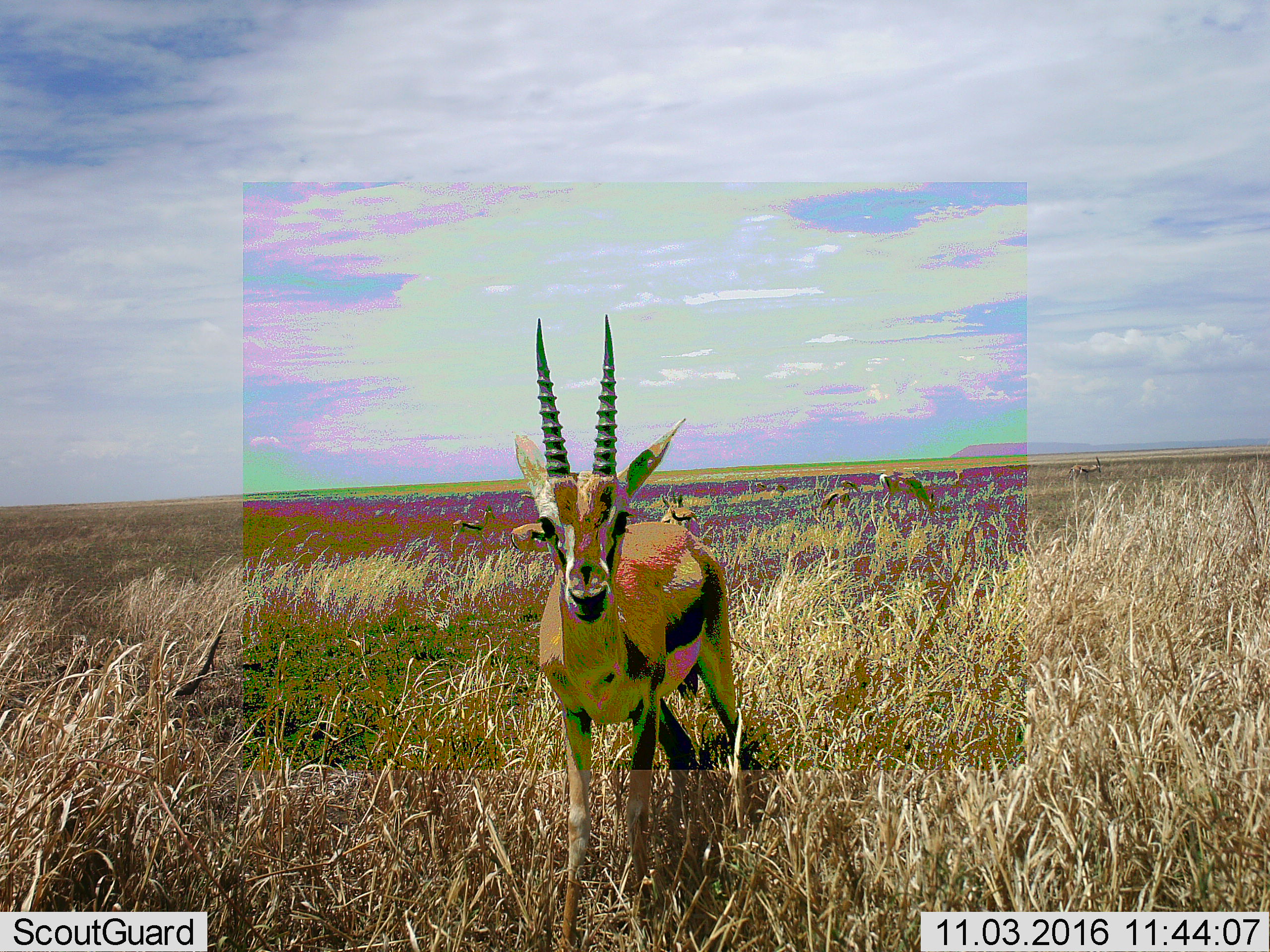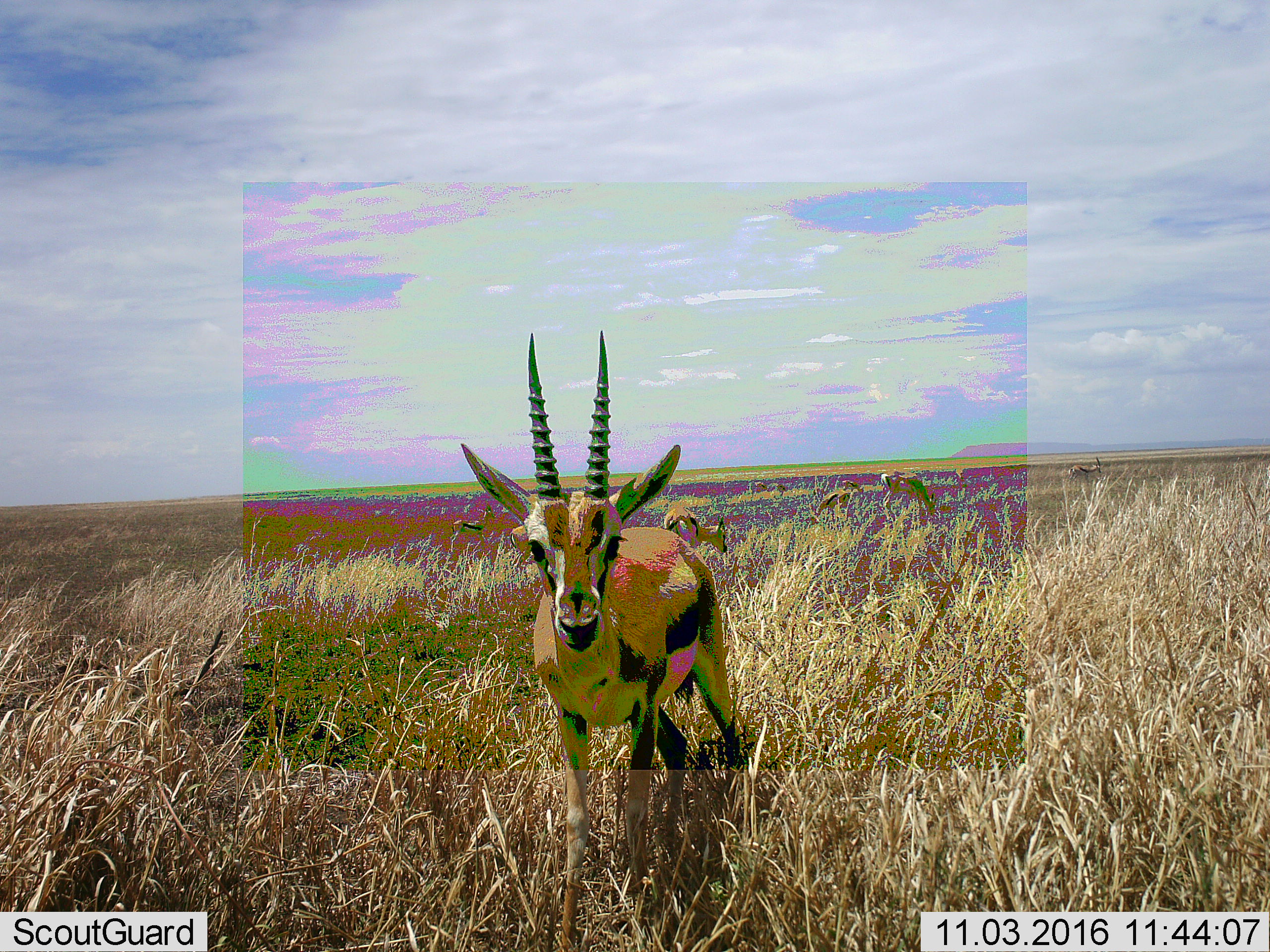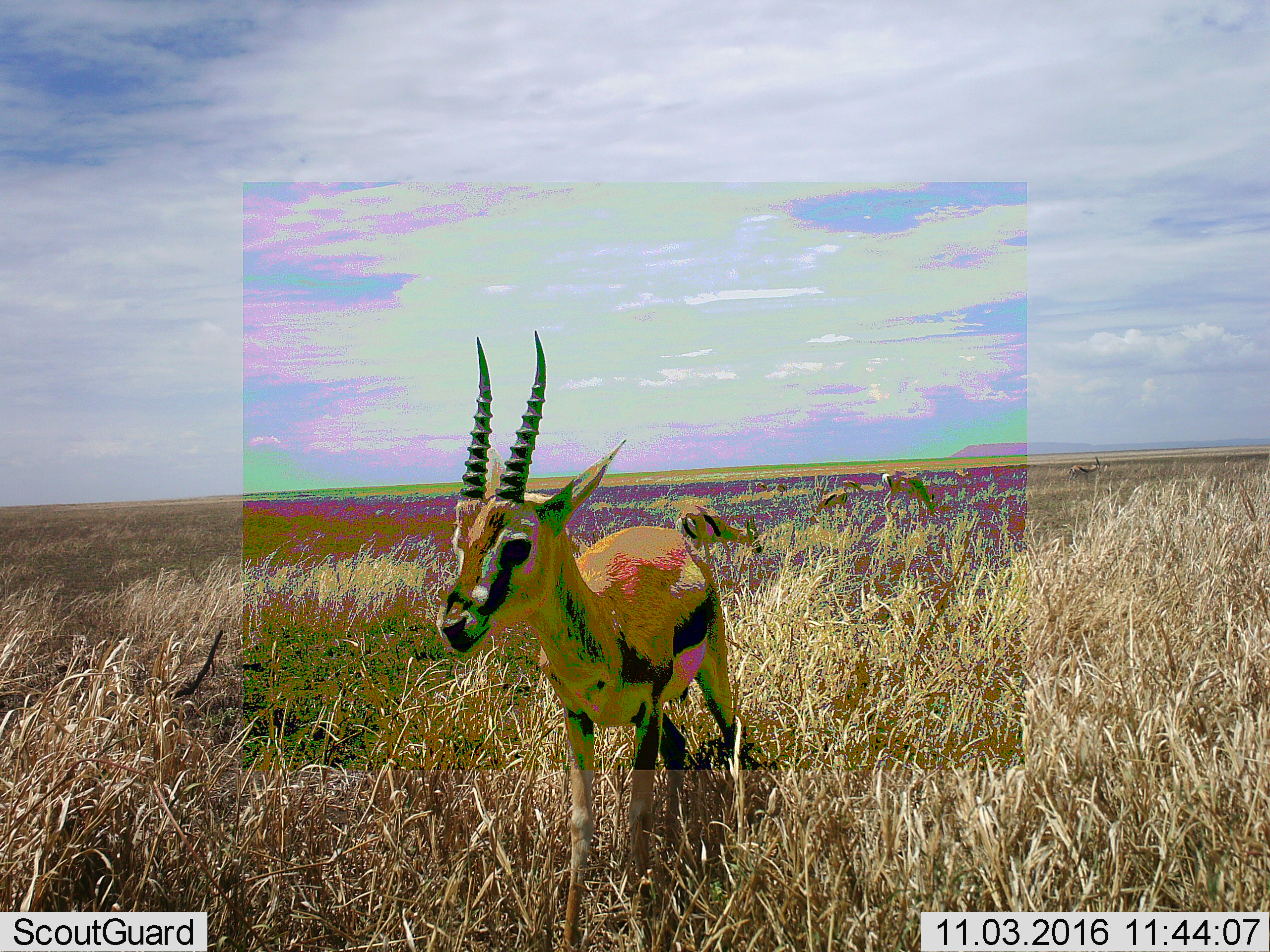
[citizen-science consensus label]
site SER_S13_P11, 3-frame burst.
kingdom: Animalia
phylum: Chordata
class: Mammalia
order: Artiodactyla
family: Bovidae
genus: Eudorcas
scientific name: Eudorcas thomsonii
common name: thomson's gazelle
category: gazellethomsons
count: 5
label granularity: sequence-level